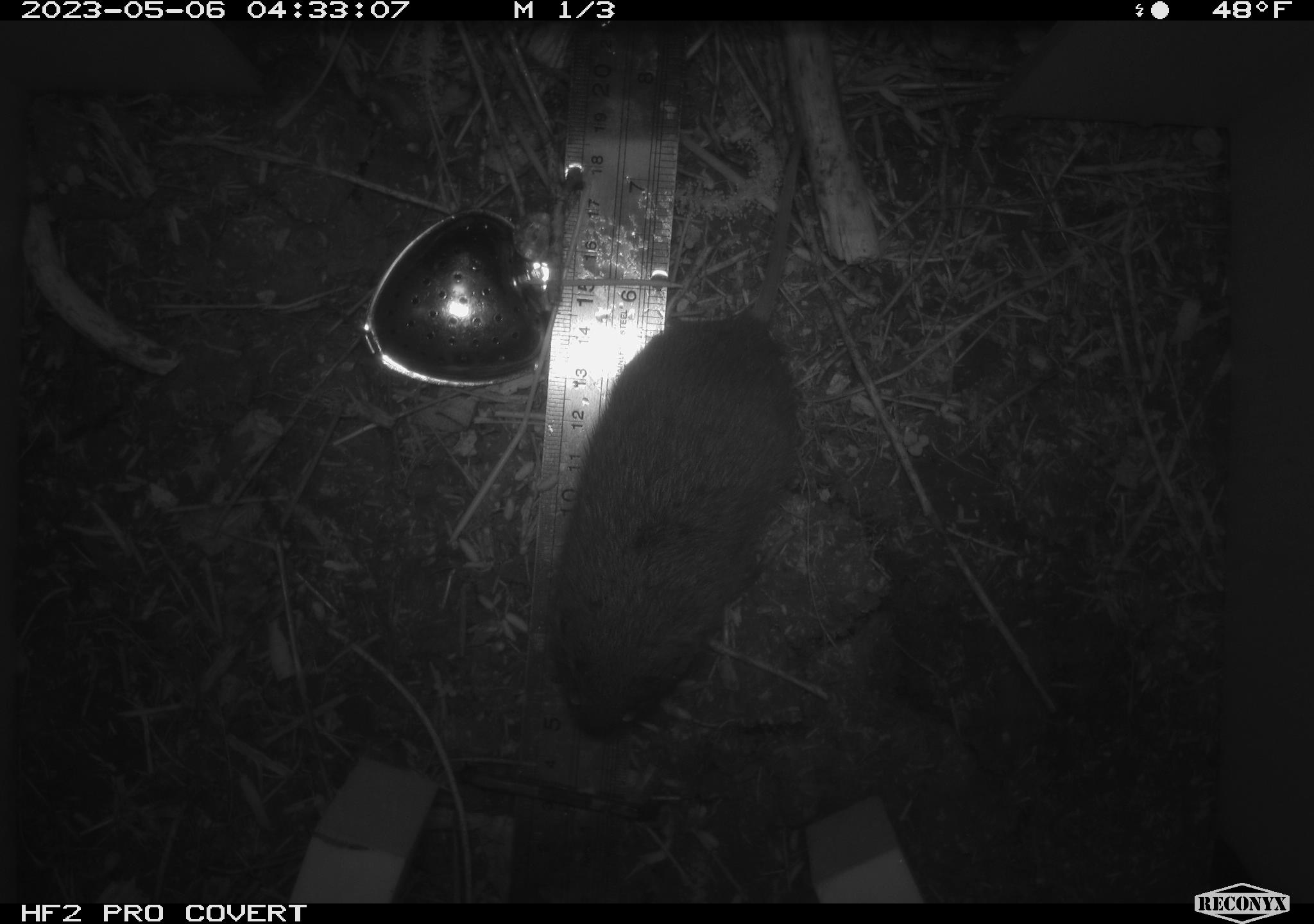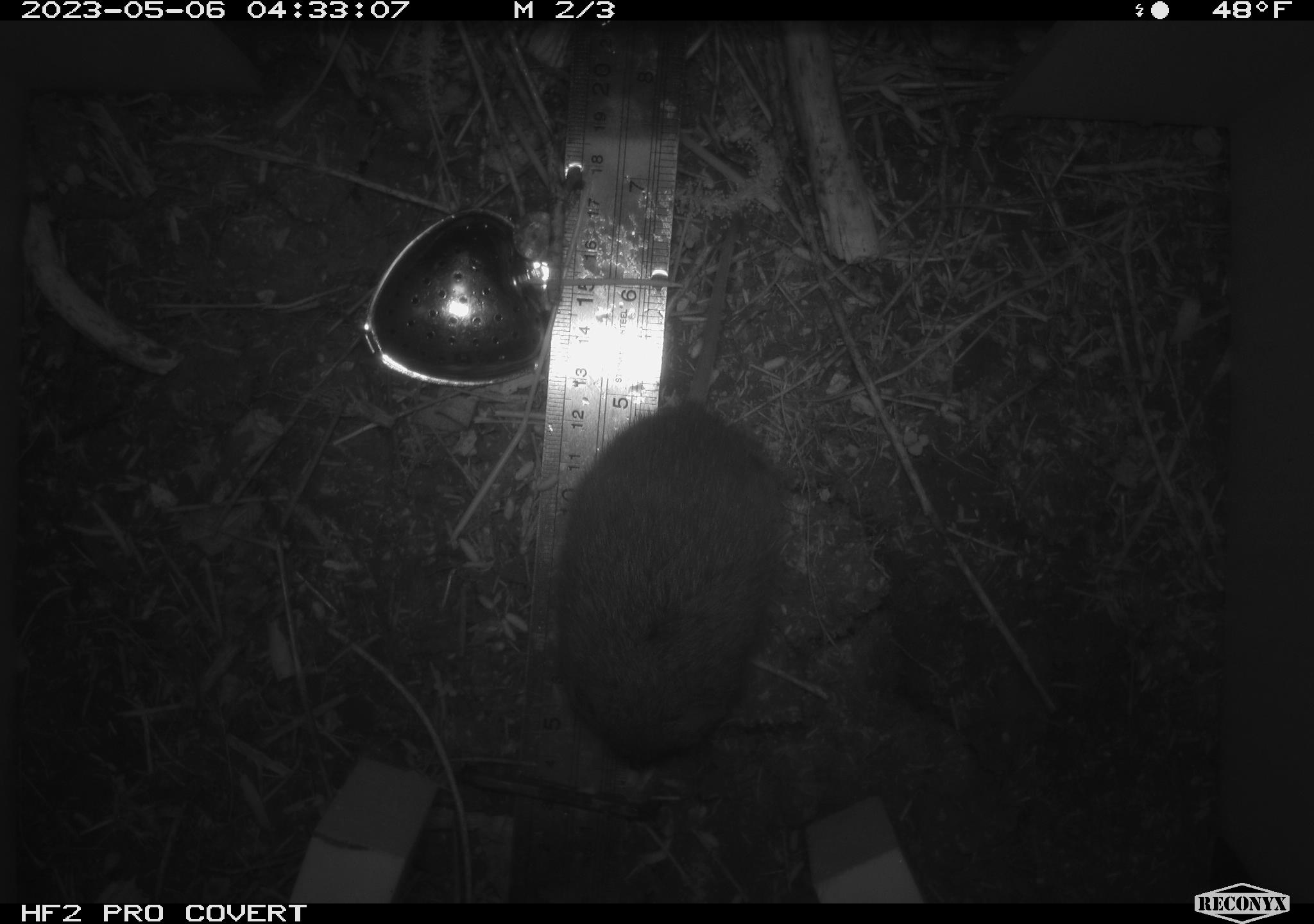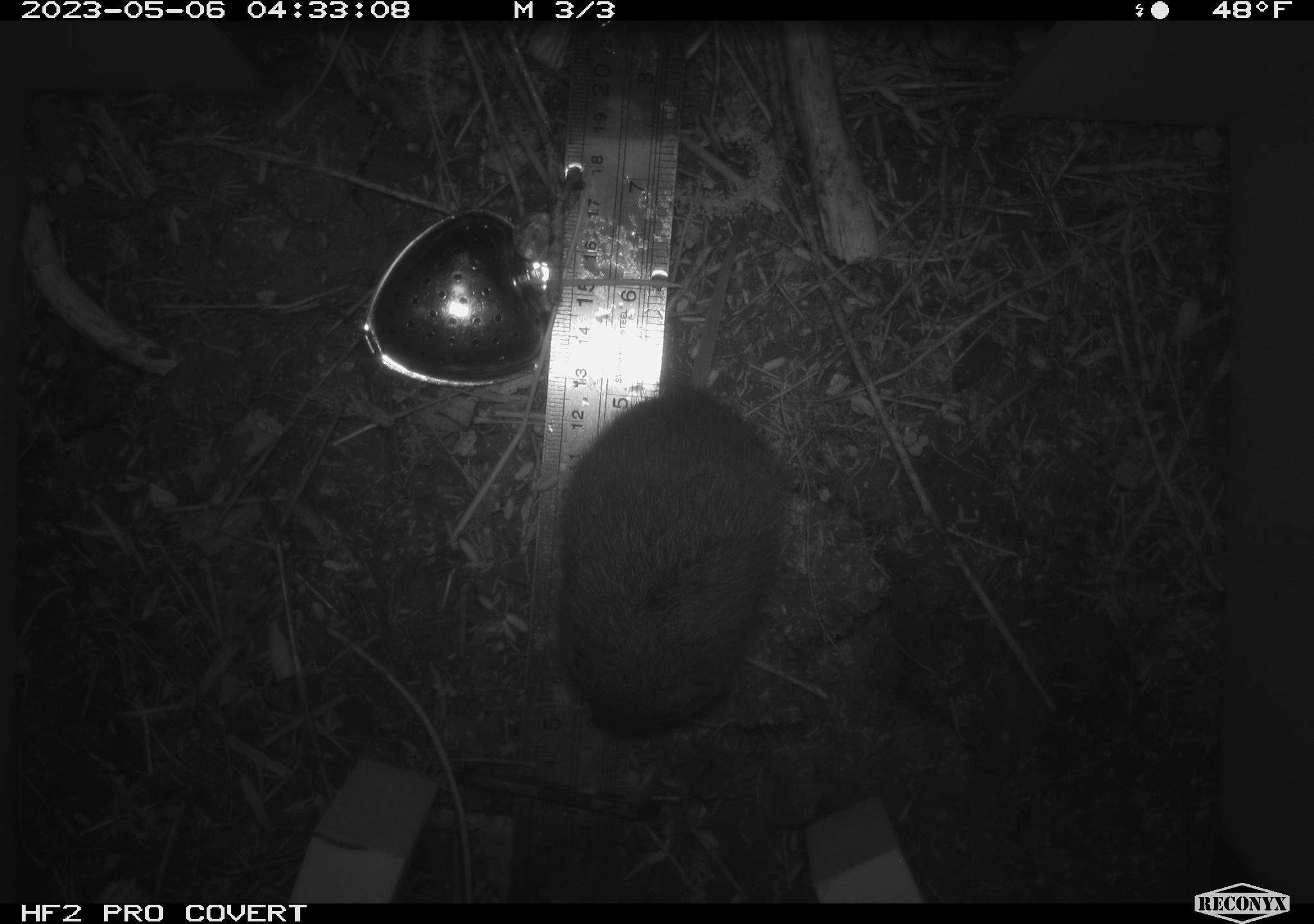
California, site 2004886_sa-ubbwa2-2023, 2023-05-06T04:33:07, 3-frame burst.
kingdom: Animalia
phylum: Chordata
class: Mammalia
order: Rodentia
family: Cricetidae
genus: Microtus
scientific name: Microtus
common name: meadow vole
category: microtus species